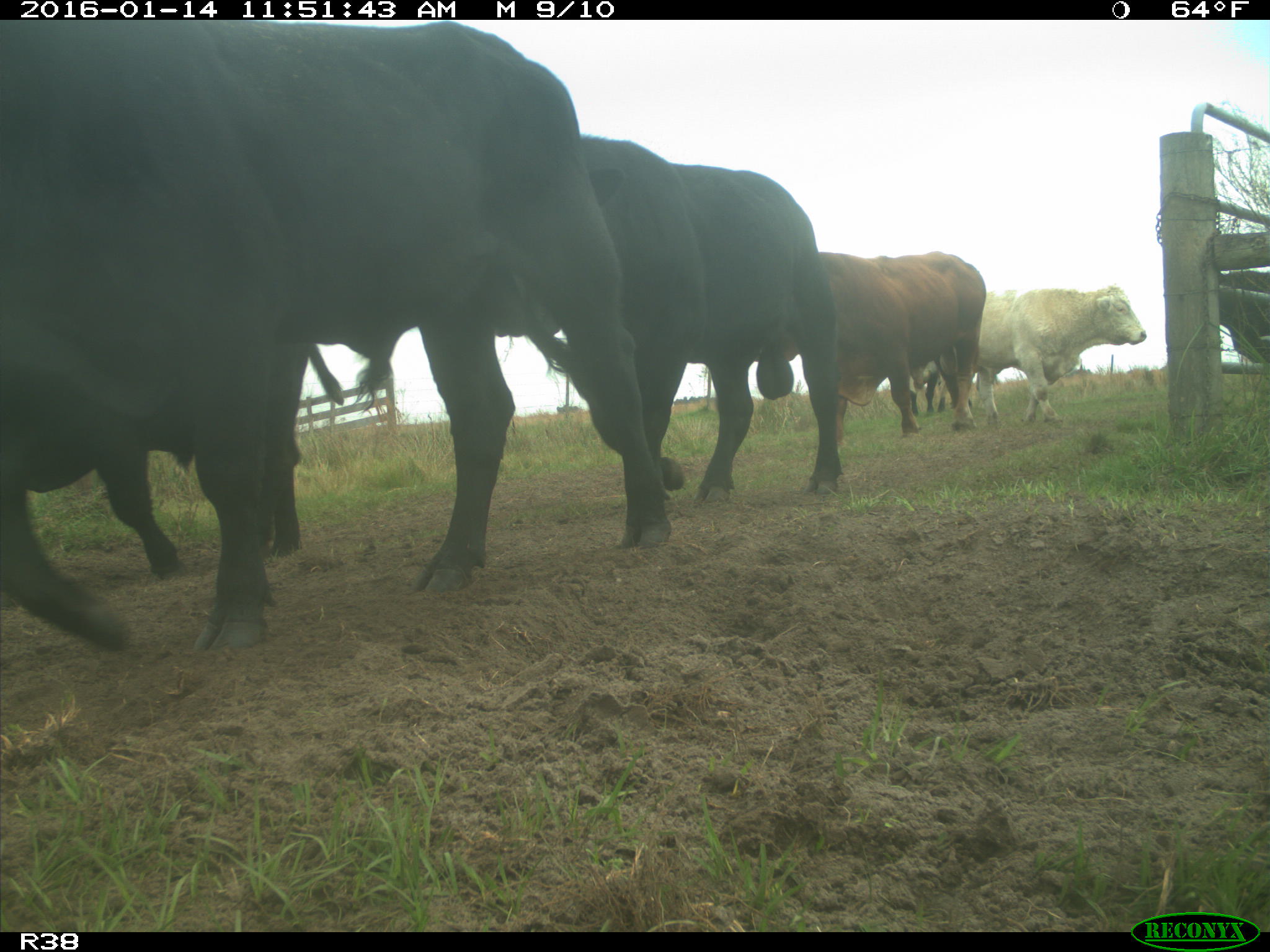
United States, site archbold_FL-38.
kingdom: Animalia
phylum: Chordata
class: Mammalia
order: Artiodactyla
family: Bovidae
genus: Bos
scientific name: Bos taurus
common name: domestic cow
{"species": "Bos taurus (domestic cow)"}